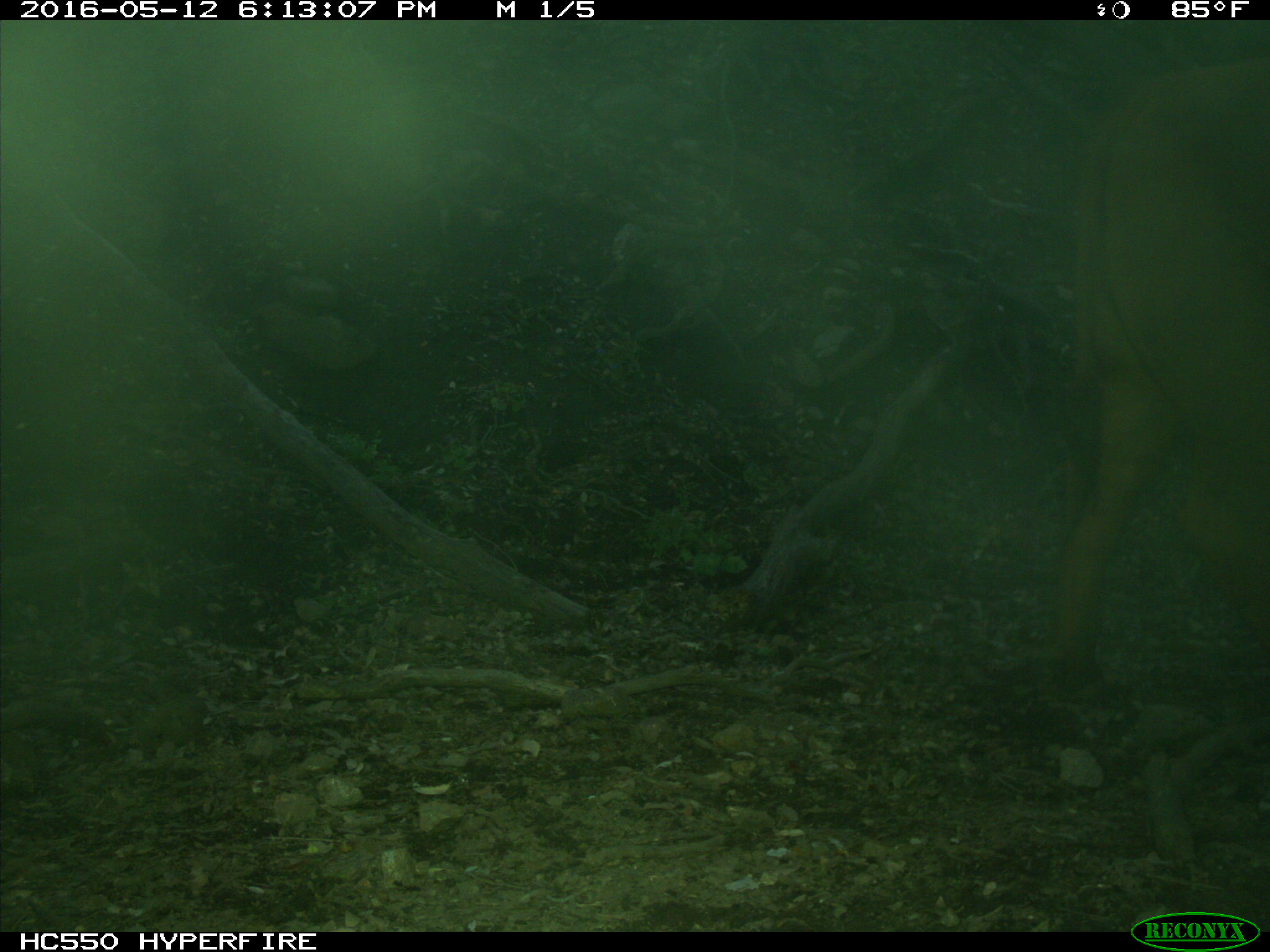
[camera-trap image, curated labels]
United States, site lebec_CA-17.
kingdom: Animalia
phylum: Chordata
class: Mammalia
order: Artiodactyla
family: Bovidae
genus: Bos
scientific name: Bos taurus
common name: domestic cow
Bos taurus (domestic cow).